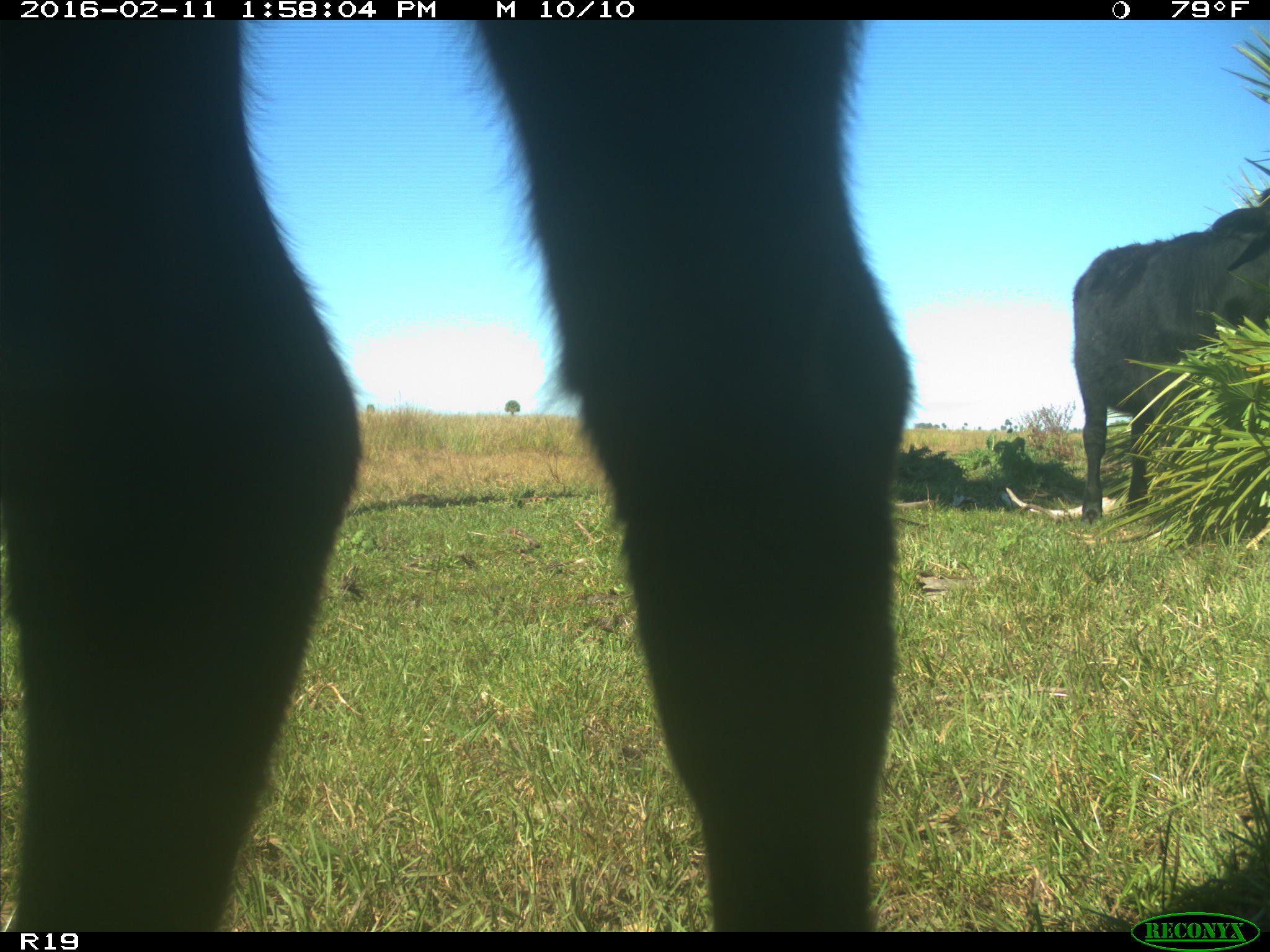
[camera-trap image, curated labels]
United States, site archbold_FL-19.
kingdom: Animalia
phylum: Chordata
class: Mammalia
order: Artiodactyla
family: Bovidae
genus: Bos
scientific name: Bos taurus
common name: domestic cow